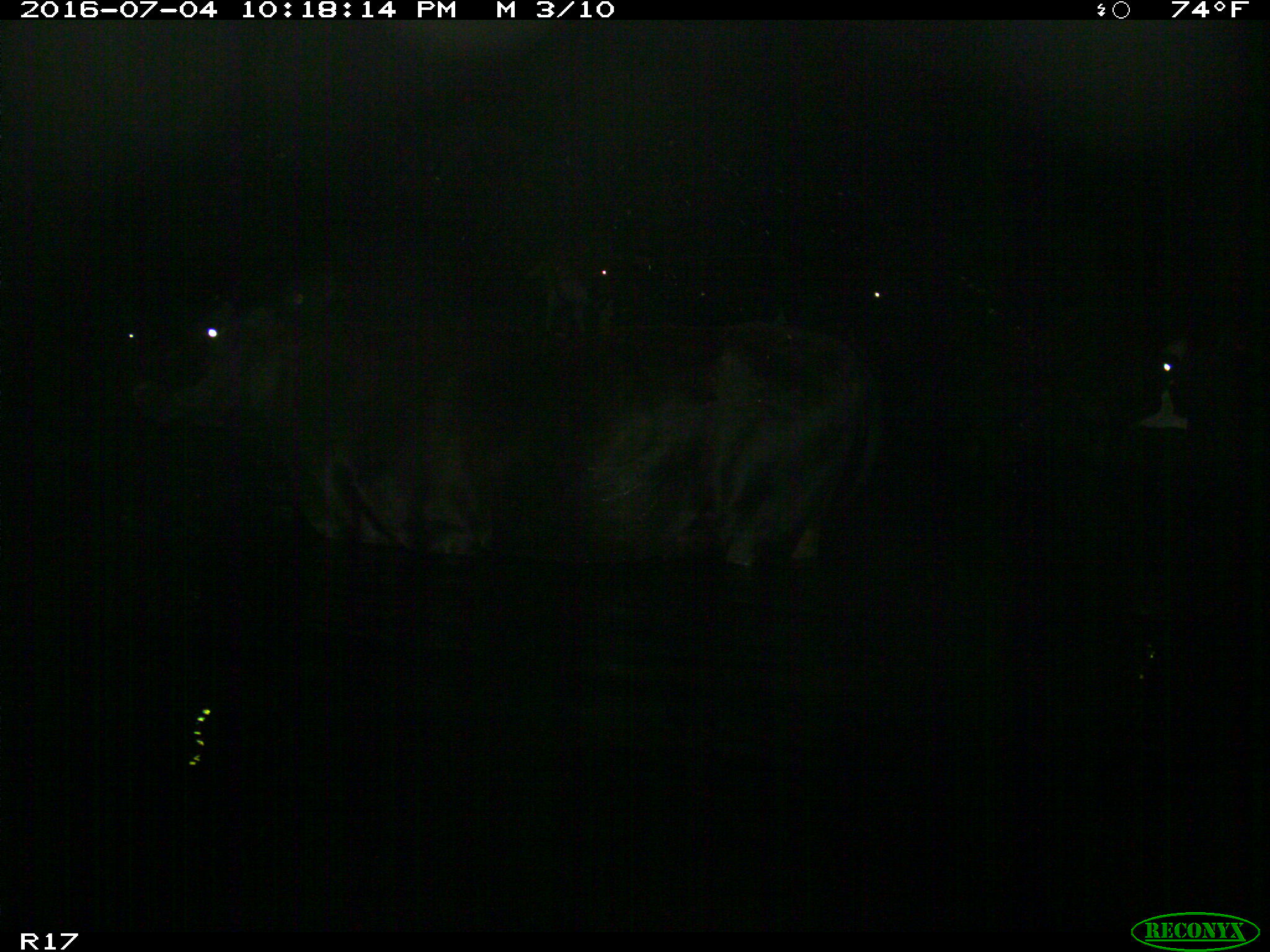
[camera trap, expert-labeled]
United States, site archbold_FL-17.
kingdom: Animalia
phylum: Chordata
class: Mammalia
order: Artiodactyla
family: Bovidae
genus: Bos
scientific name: Bos taurus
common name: domestic cow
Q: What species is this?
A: Bos taurus (domestic cow).